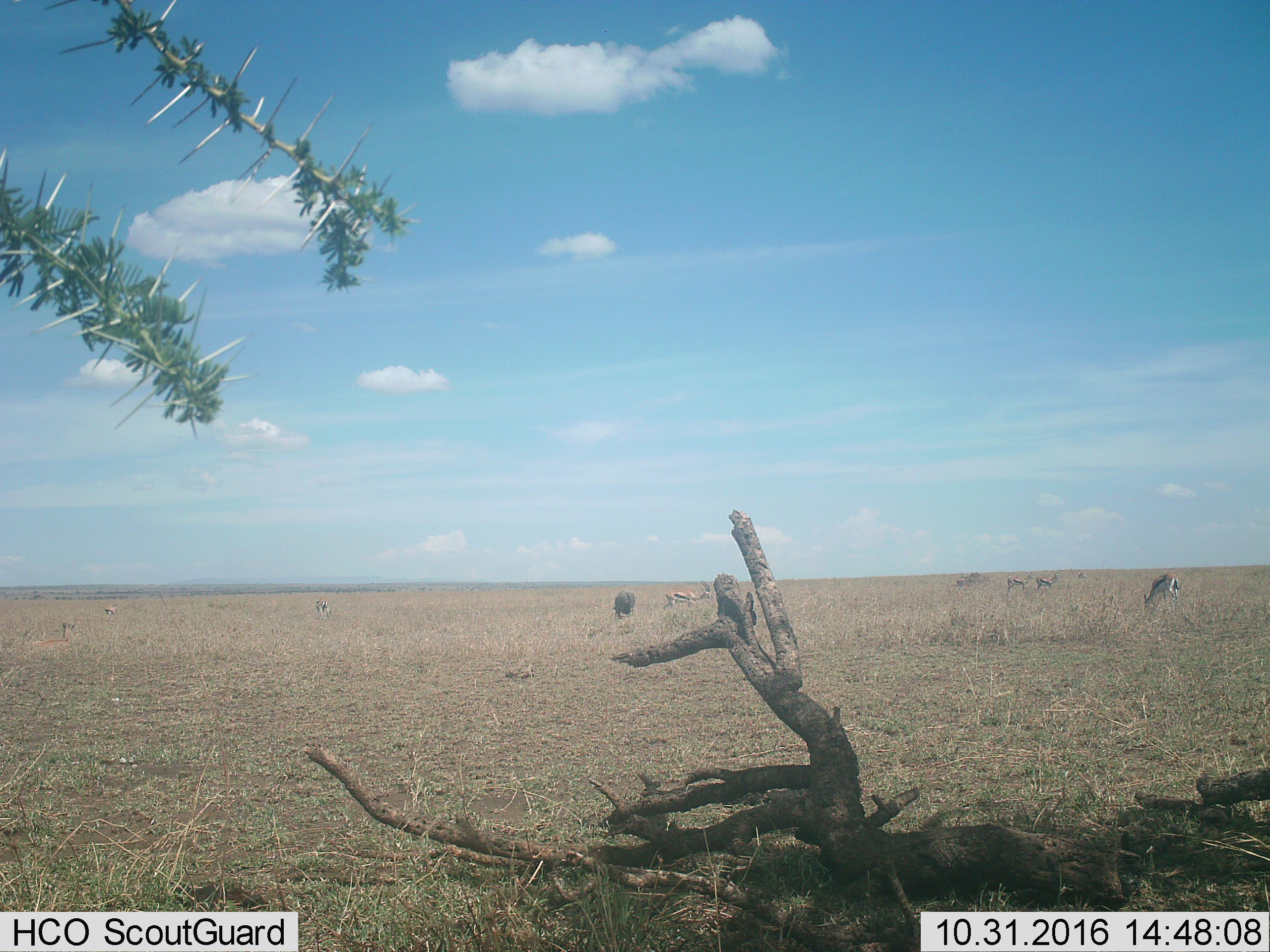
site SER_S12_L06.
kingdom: Animalia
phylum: Chordata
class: Mammalia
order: Artiodactyla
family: Bovidae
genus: Eudorcas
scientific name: Eudorcas thomsonii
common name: thomson's gazelle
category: gazellethomsons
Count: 6.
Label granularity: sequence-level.